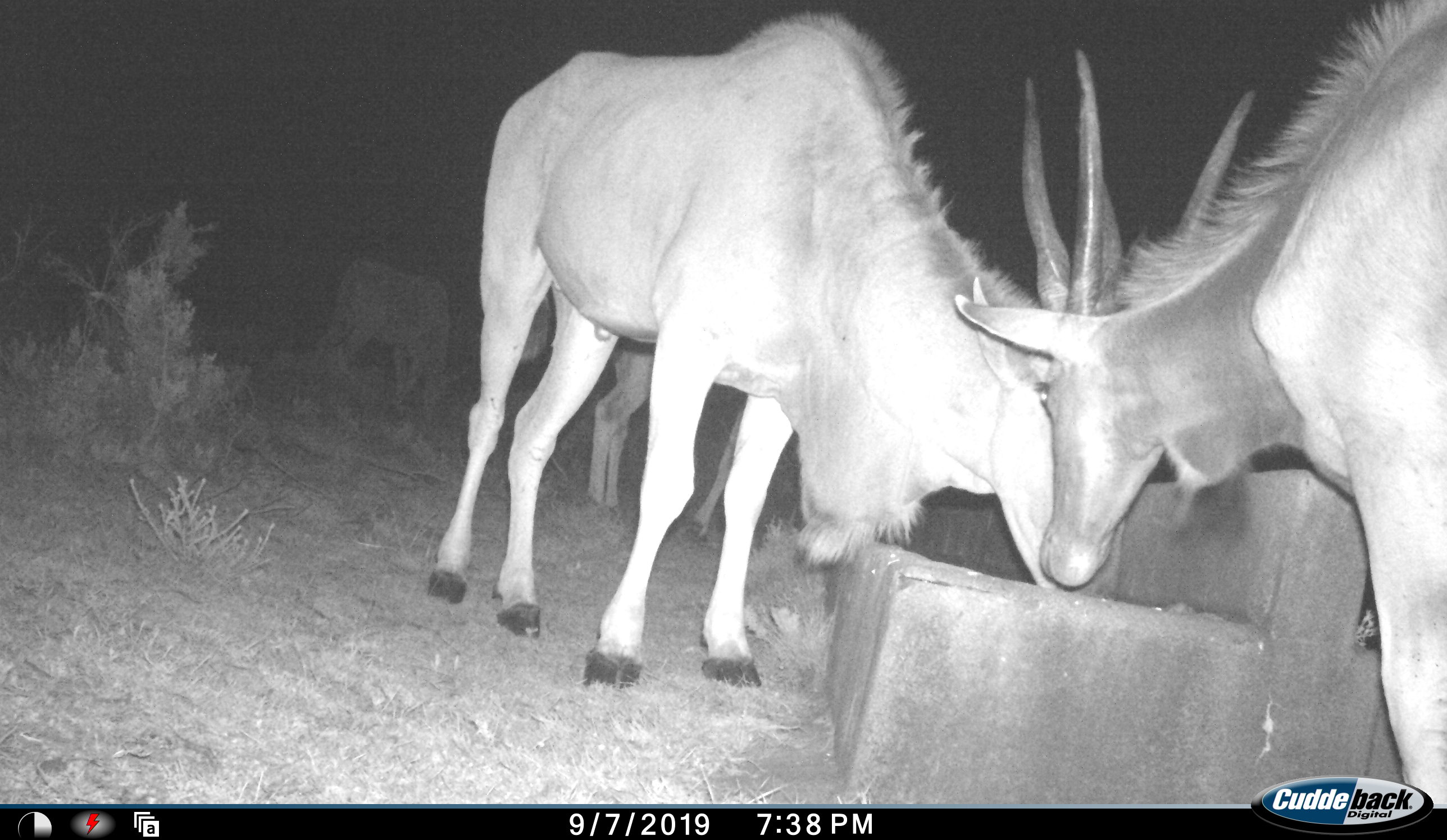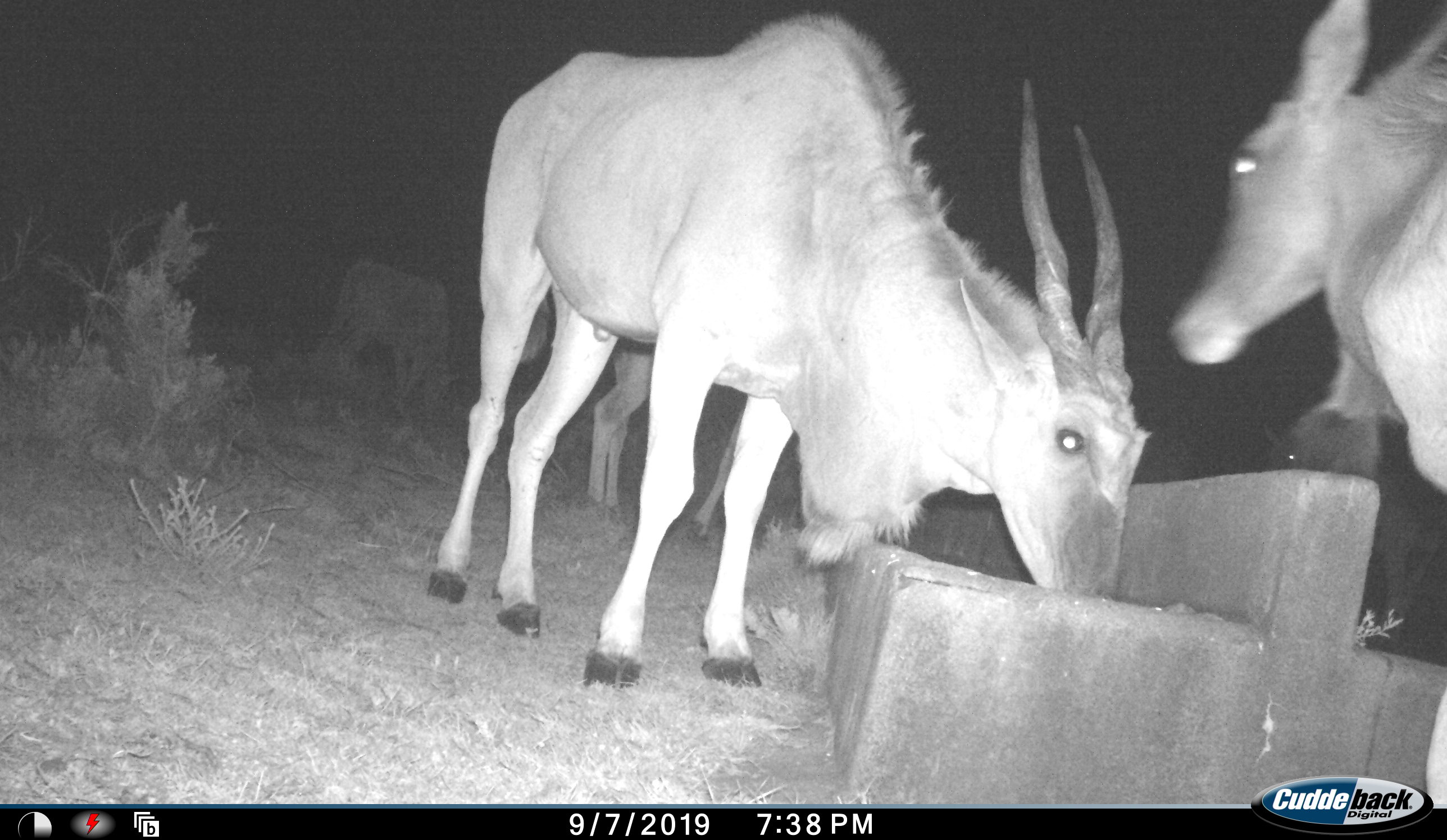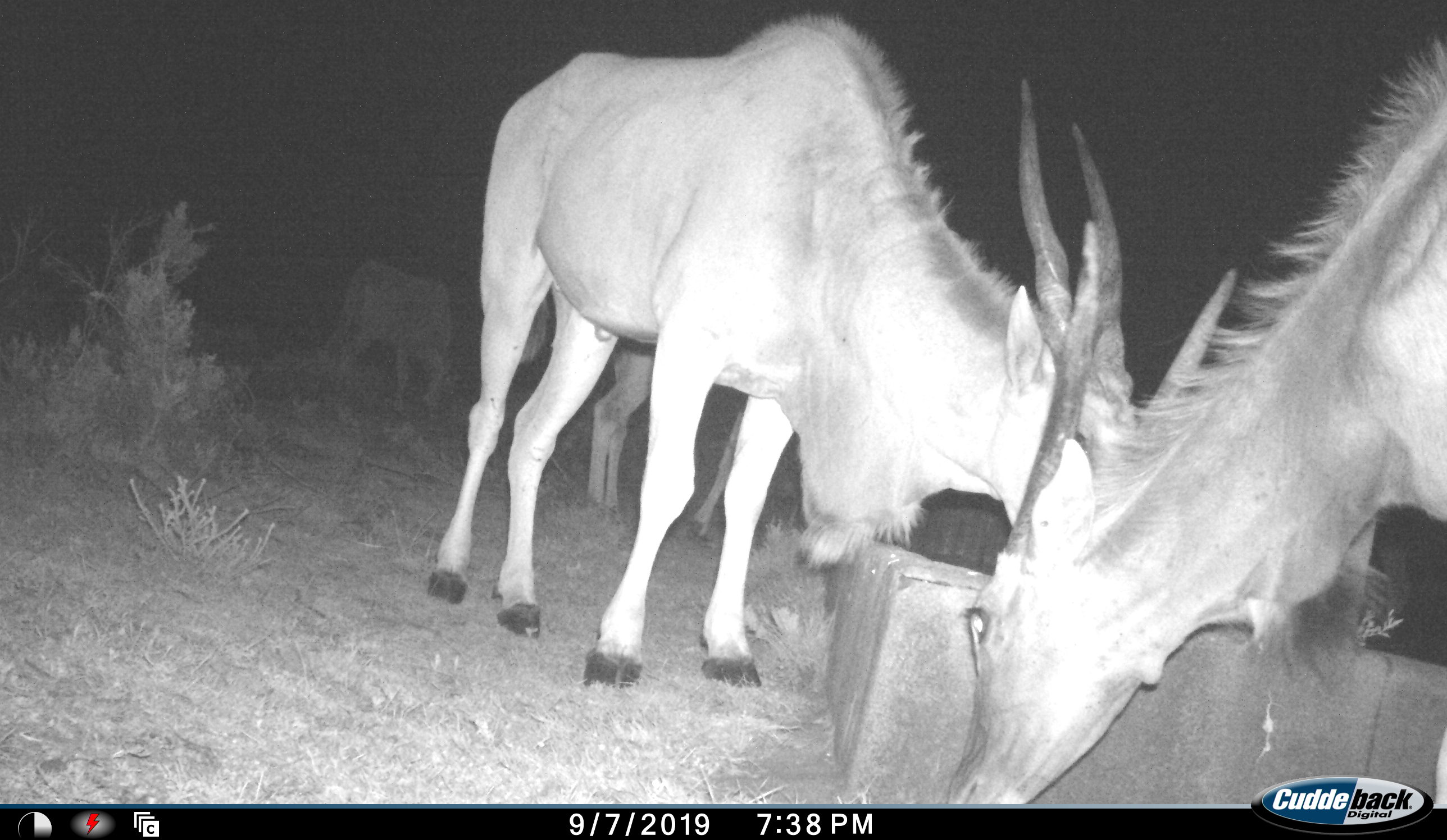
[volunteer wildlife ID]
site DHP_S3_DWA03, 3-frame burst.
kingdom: Animalia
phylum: Chordata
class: Mammalia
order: Artiodactyla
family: Bovidae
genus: Tragelaphus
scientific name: Tragelaphus oryx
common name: eland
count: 4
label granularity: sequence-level